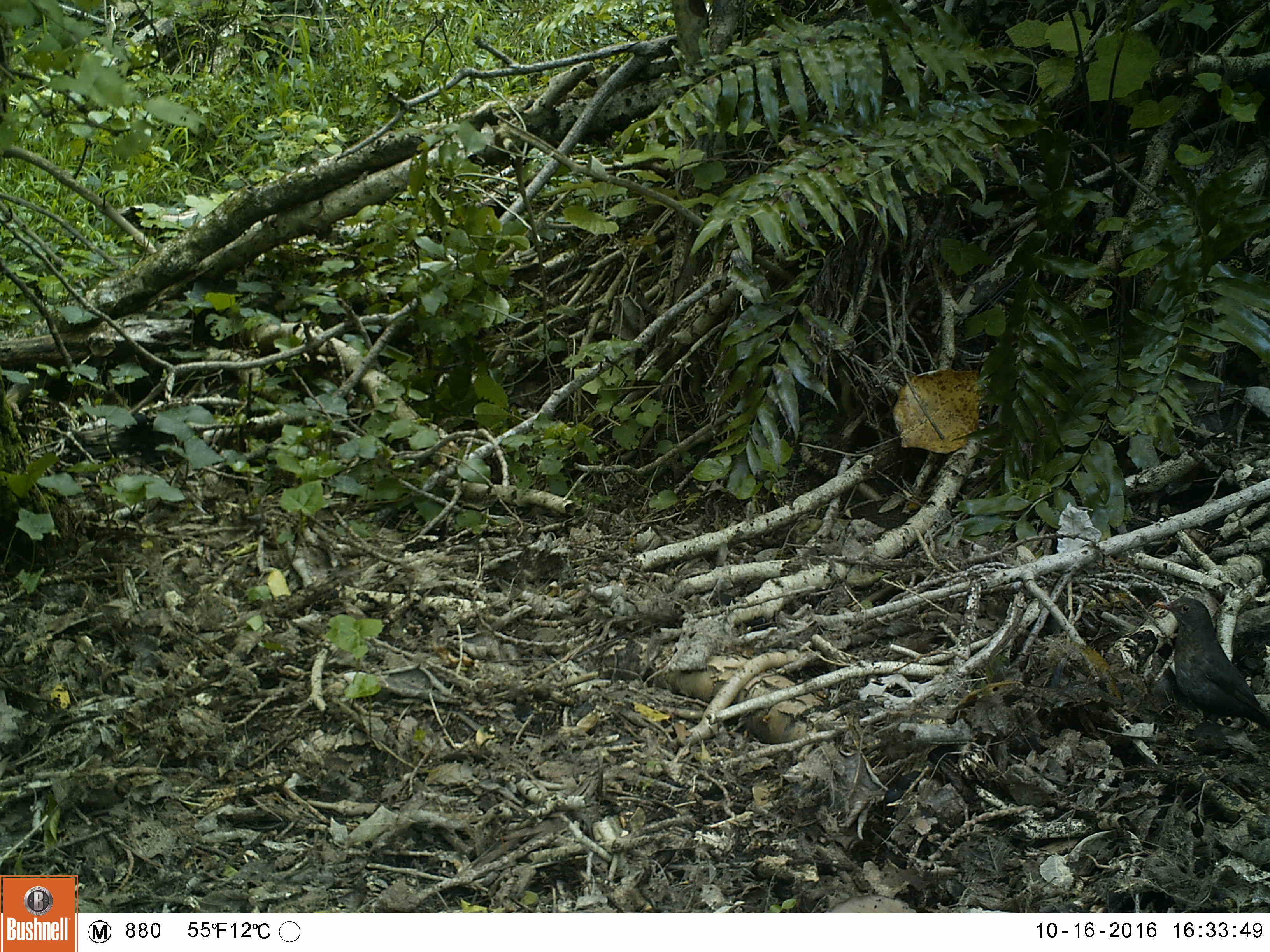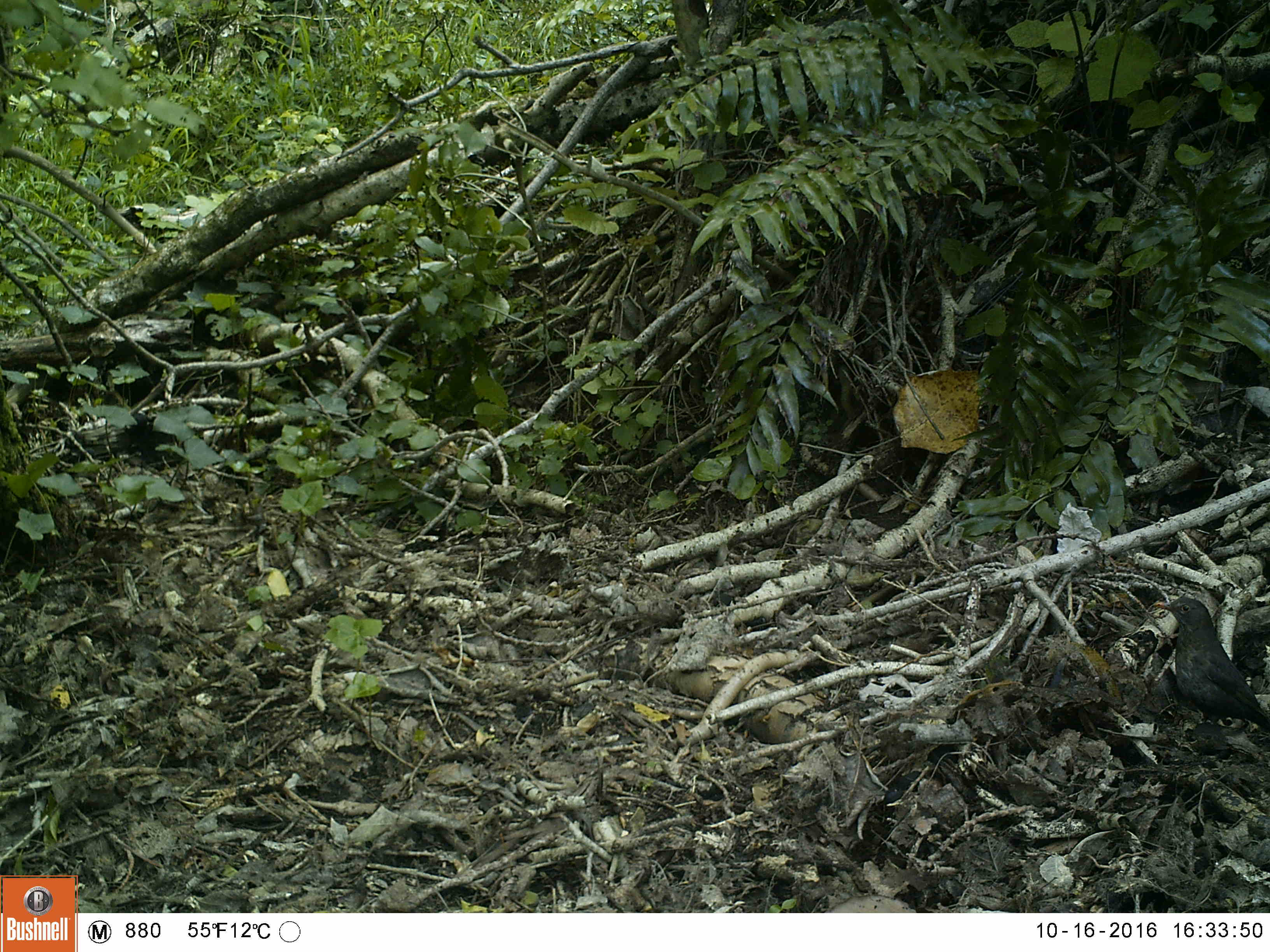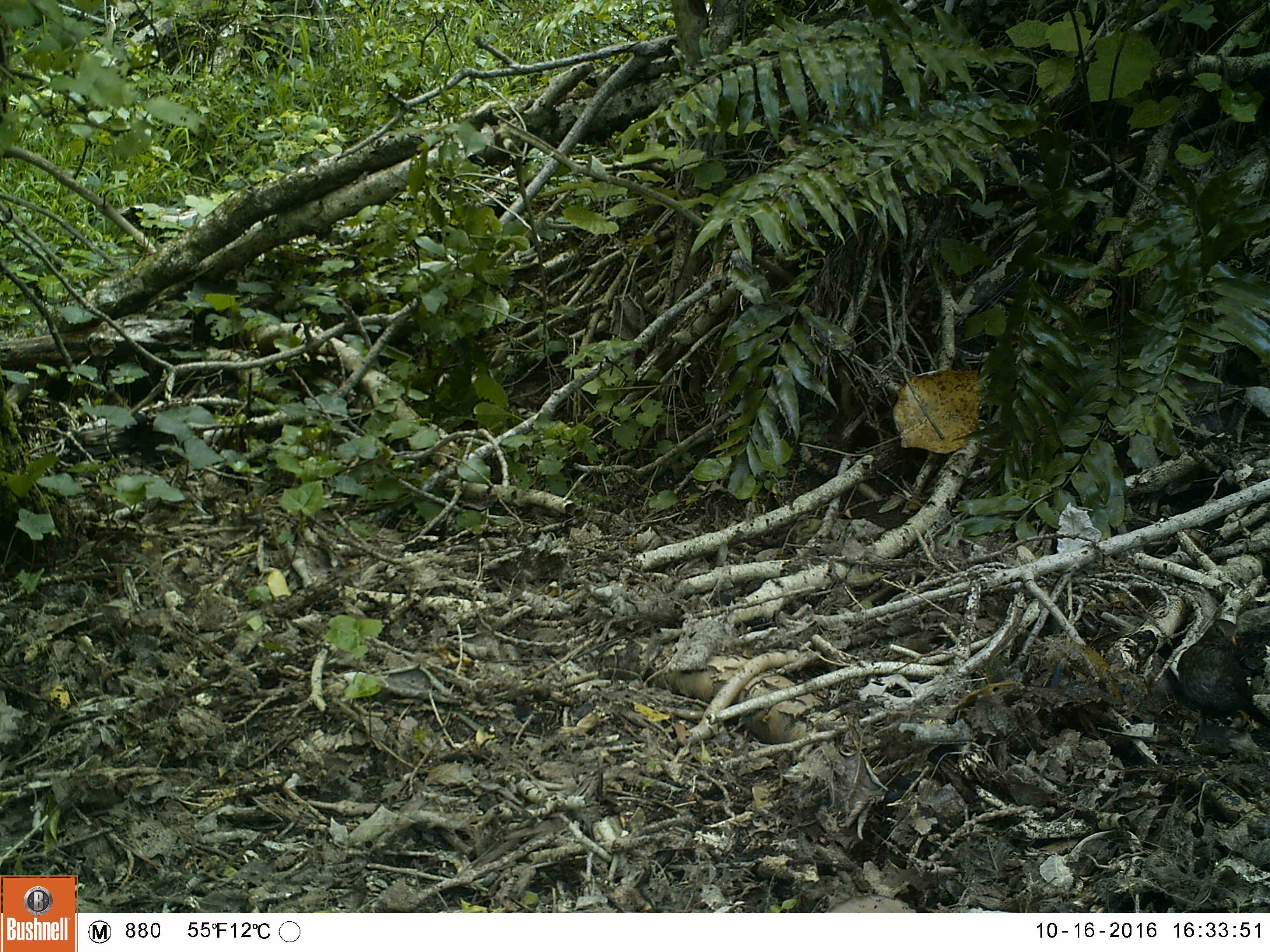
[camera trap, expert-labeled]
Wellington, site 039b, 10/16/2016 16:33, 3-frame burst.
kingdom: Animalia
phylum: Chordata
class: Aves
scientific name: Aves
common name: bird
Bird (Aves).